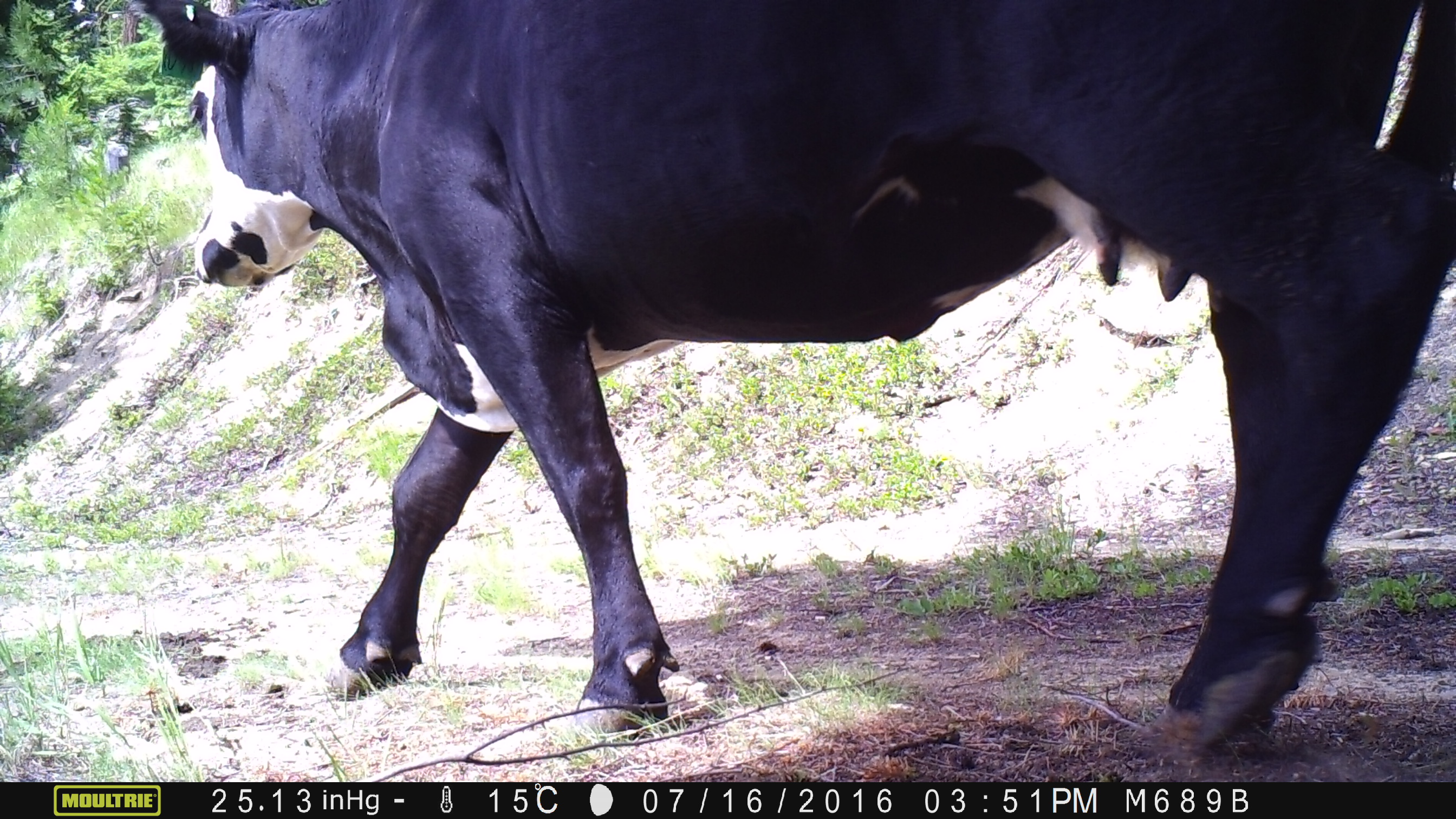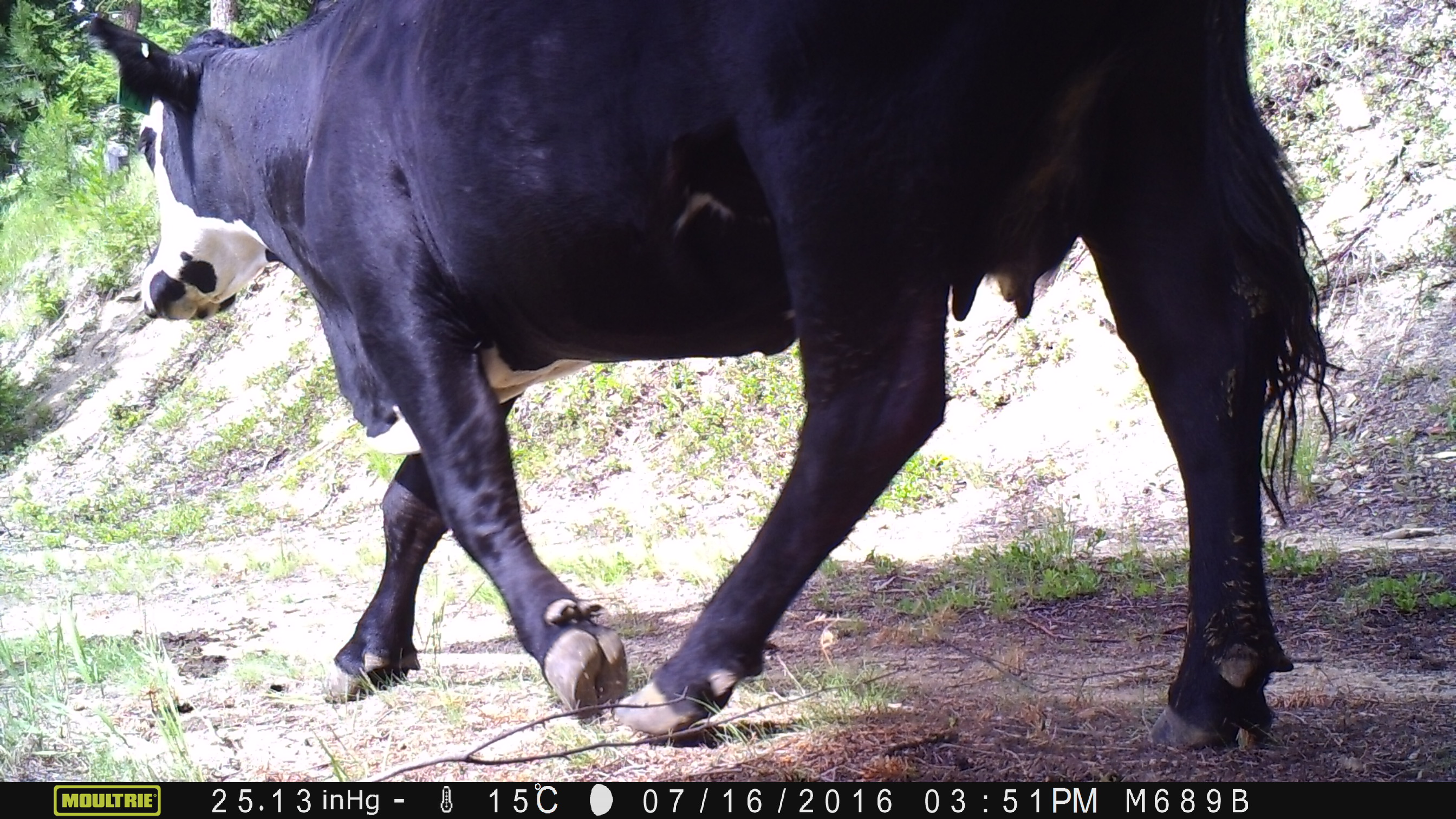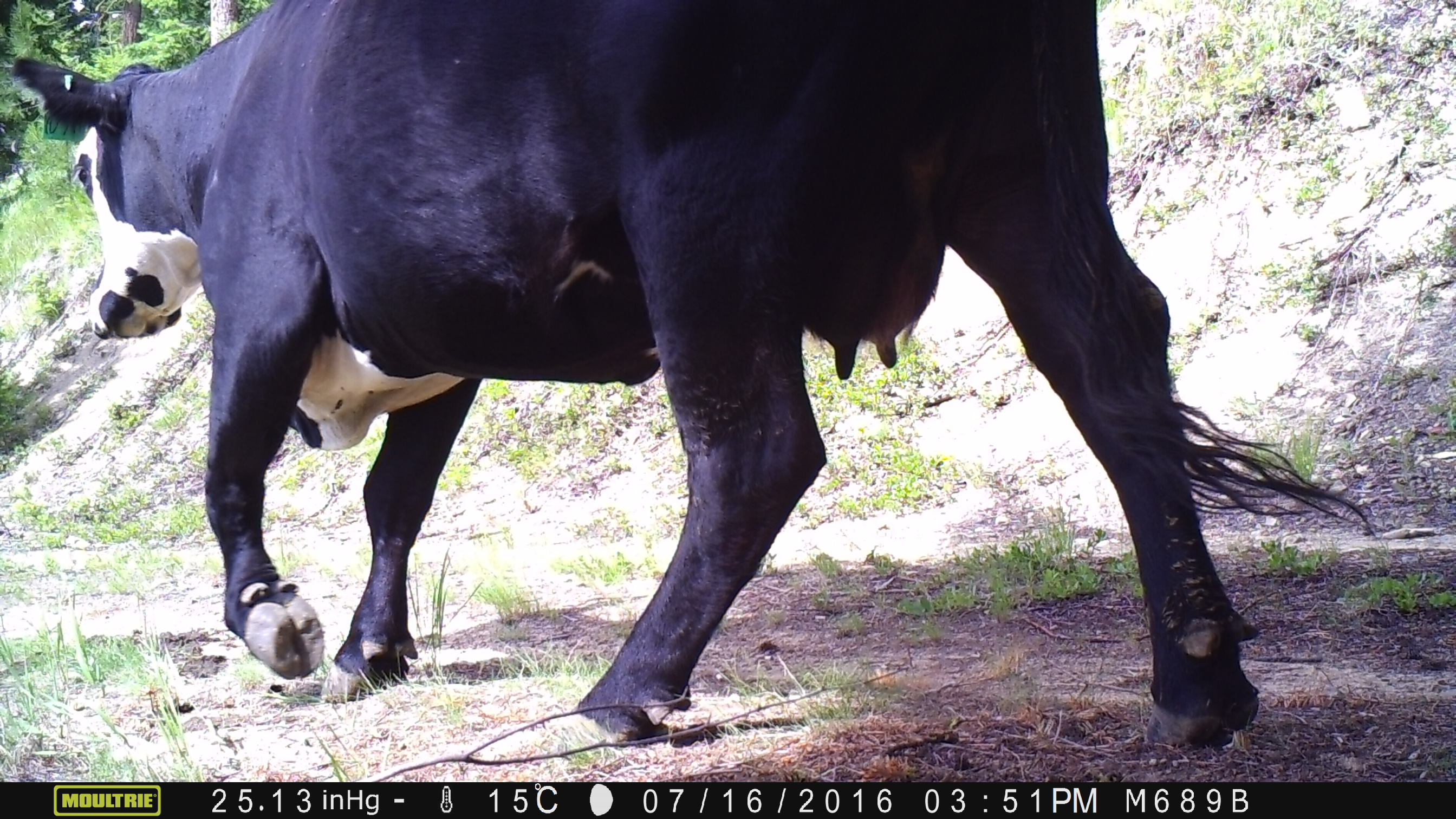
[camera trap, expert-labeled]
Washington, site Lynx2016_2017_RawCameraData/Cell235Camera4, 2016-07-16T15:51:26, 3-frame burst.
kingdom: Animalia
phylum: Chordata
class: Mammalia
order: Artiodactyla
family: Bovidae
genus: Bos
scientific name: Bos taurus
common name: domestic cattle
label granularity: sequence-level